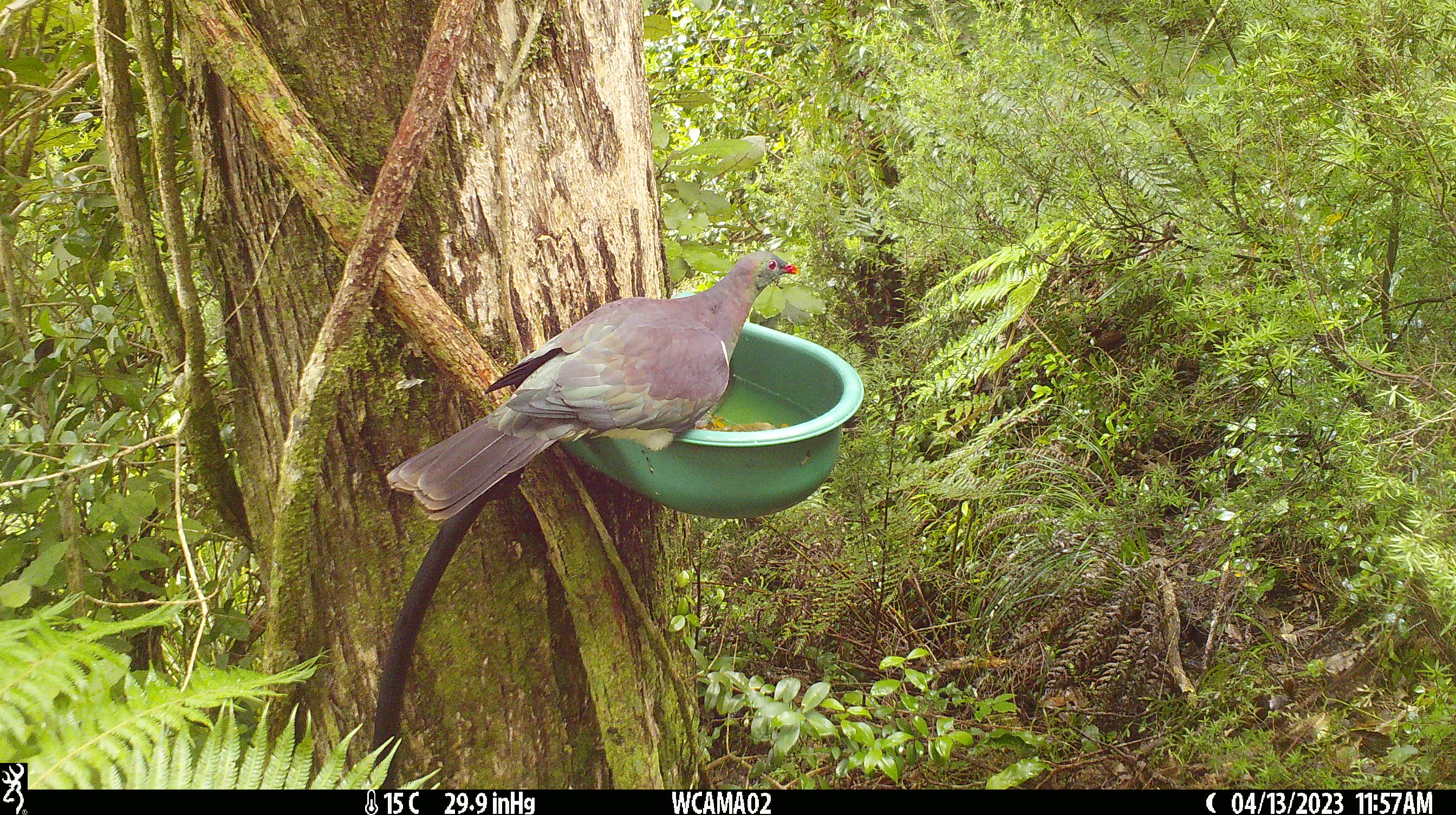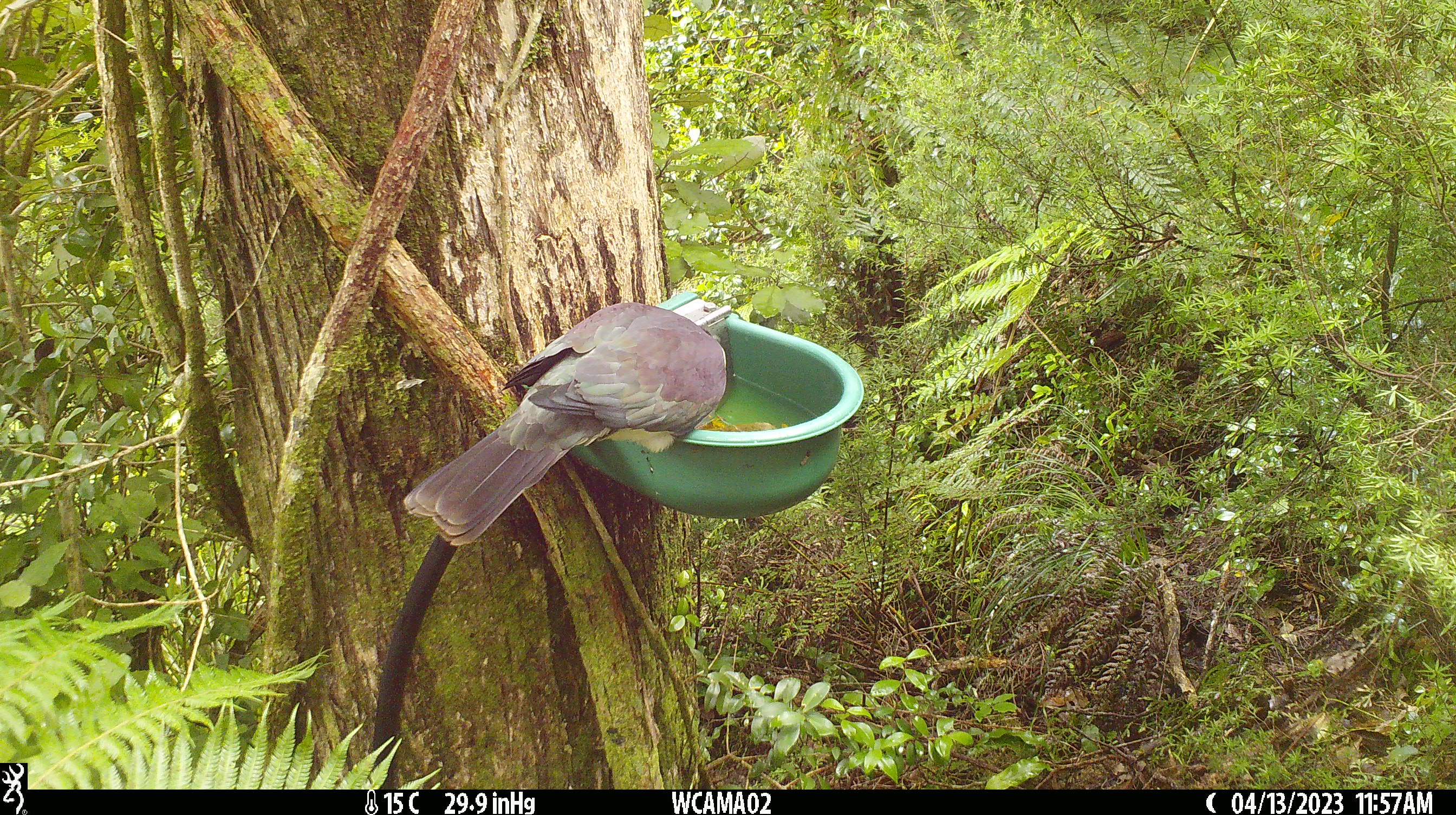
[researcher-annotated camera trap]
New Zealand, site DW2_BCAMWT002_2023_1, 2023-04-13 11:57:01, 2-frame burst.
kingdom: Animalia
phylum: Chordata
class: Aves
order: Columbiformes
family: Columbidae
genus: Hemiphaga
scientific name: Hemiphaga novaeseelandiae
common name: new zealand pigeon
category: kereru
Kereru (new zealand pigeon) (Hemiphaga novaeseelandiae).